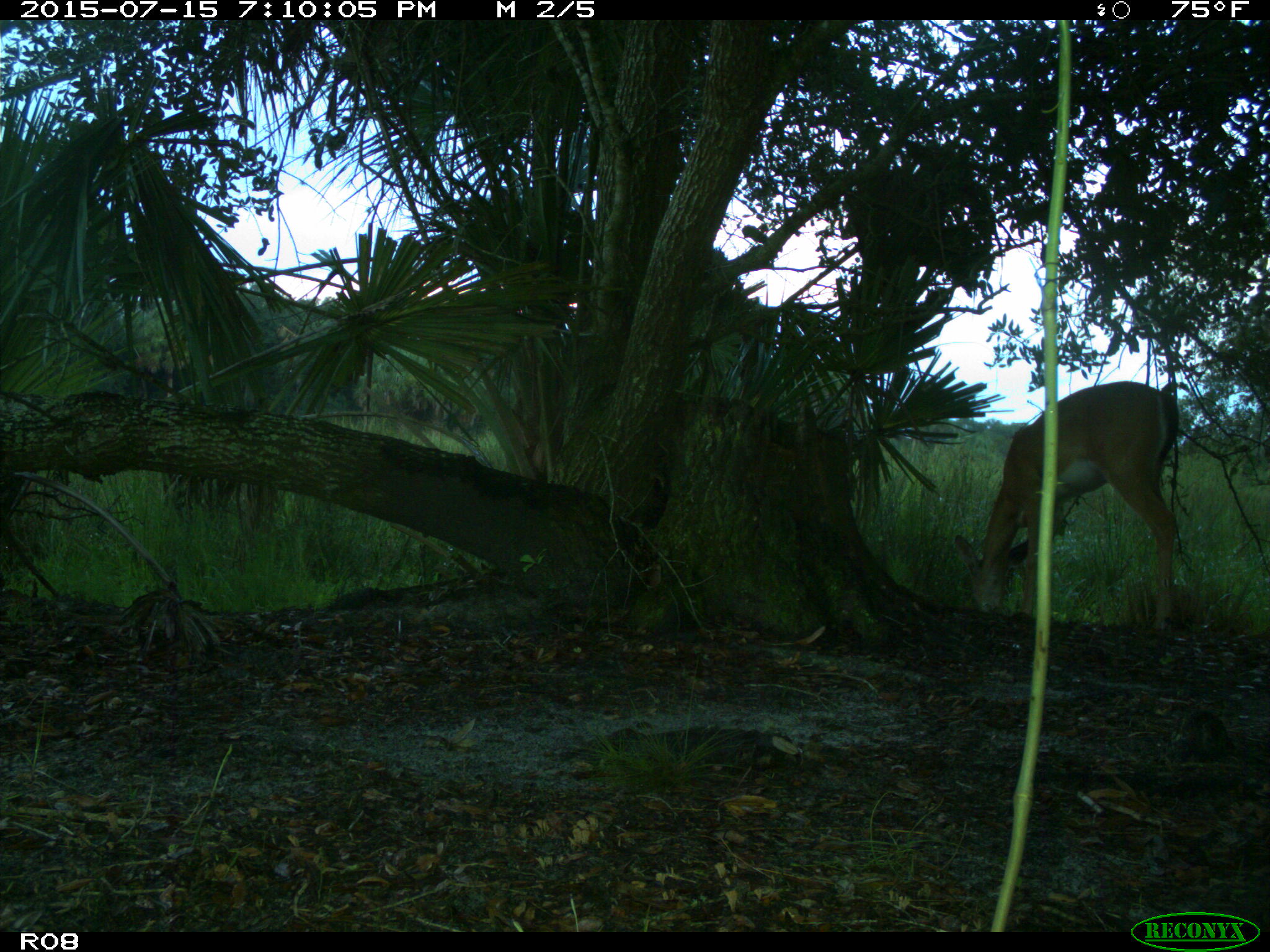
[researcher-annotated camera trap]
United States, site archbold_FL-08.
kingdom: Animalia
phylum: Chordata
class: Mammalia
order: Artiodactyla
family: Cervidae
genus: Odocoileus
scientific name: Odocoileus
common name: deer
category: unidentified deer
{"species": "unidentified deer (deer) (Odocoileus)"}